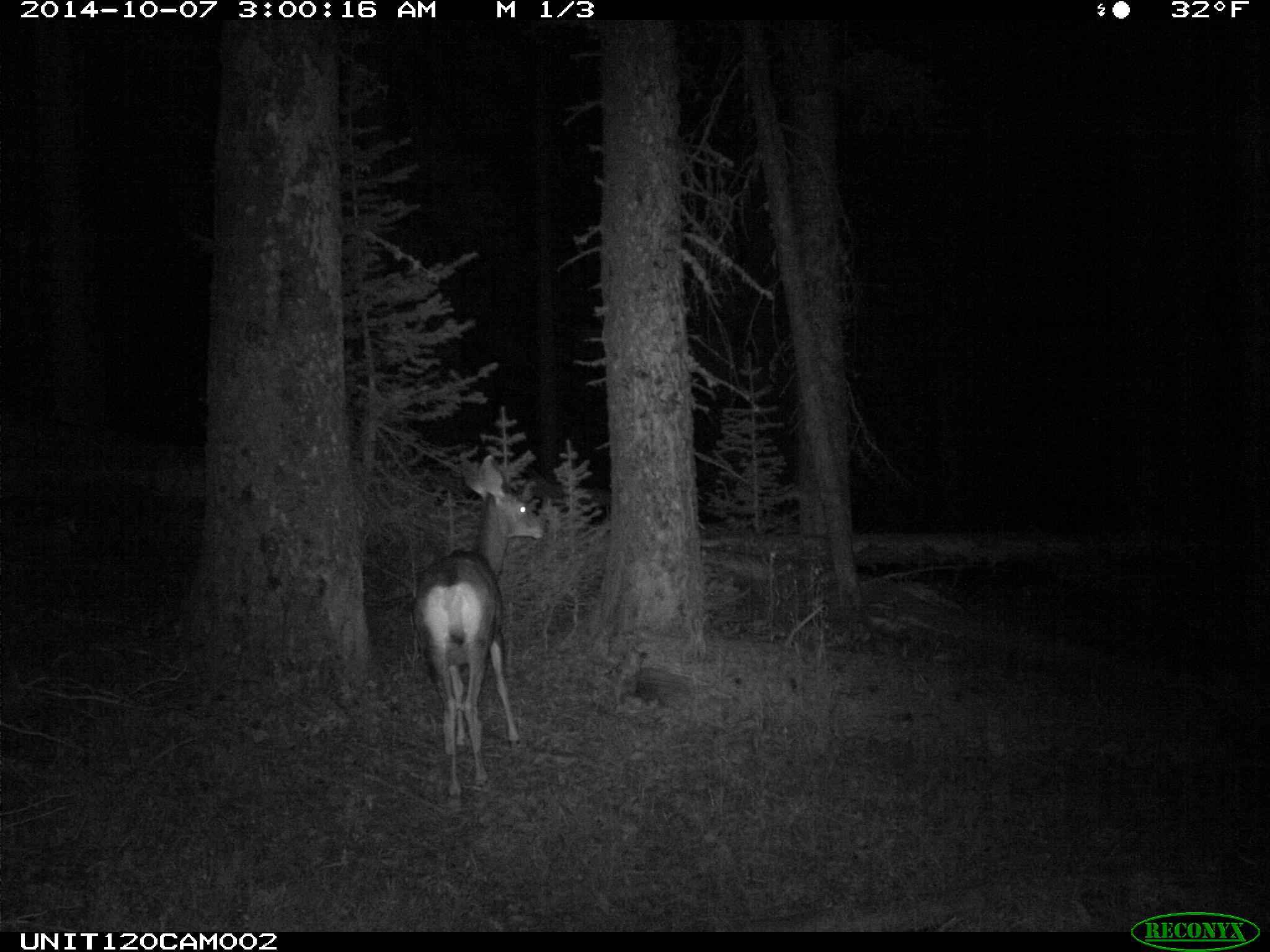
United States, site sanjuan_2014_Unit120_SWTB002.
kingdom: Animalia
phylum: Chordata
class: Mammalia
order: Artiodactyla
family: Cervidae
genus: Odocoileus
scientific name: Odocoileus hemionus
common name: mule deer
Odocoileus hemionus (mule deer).